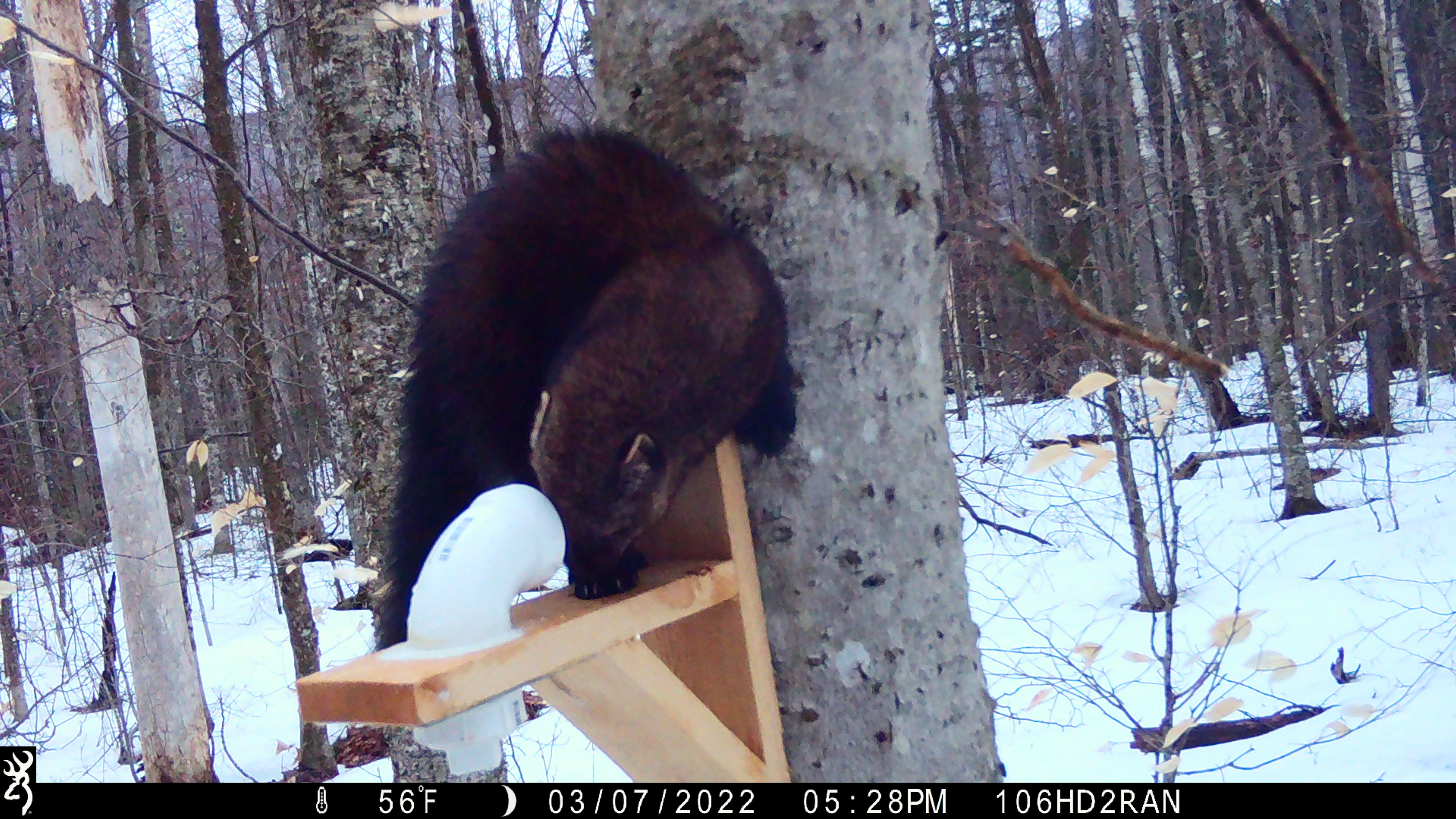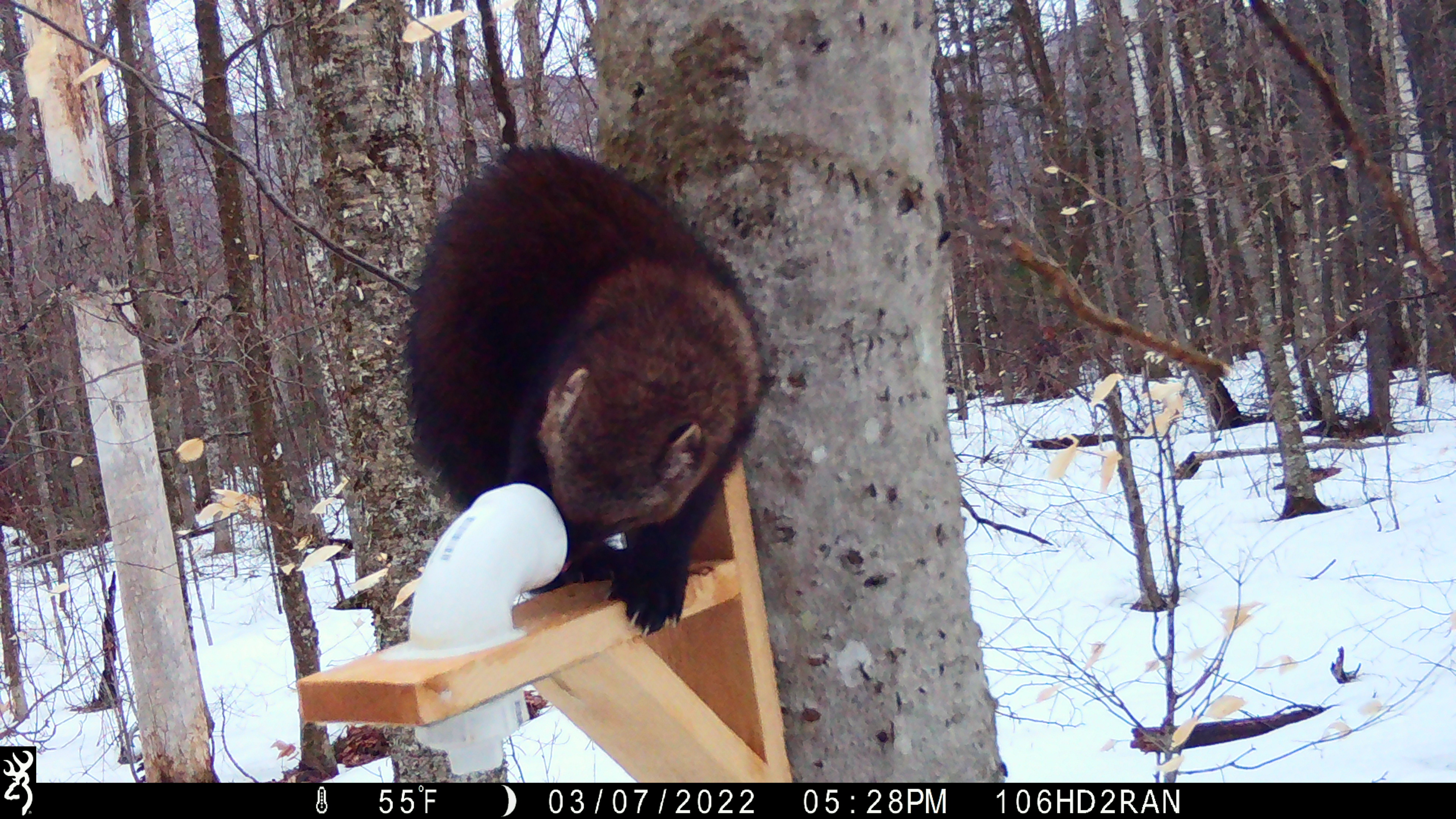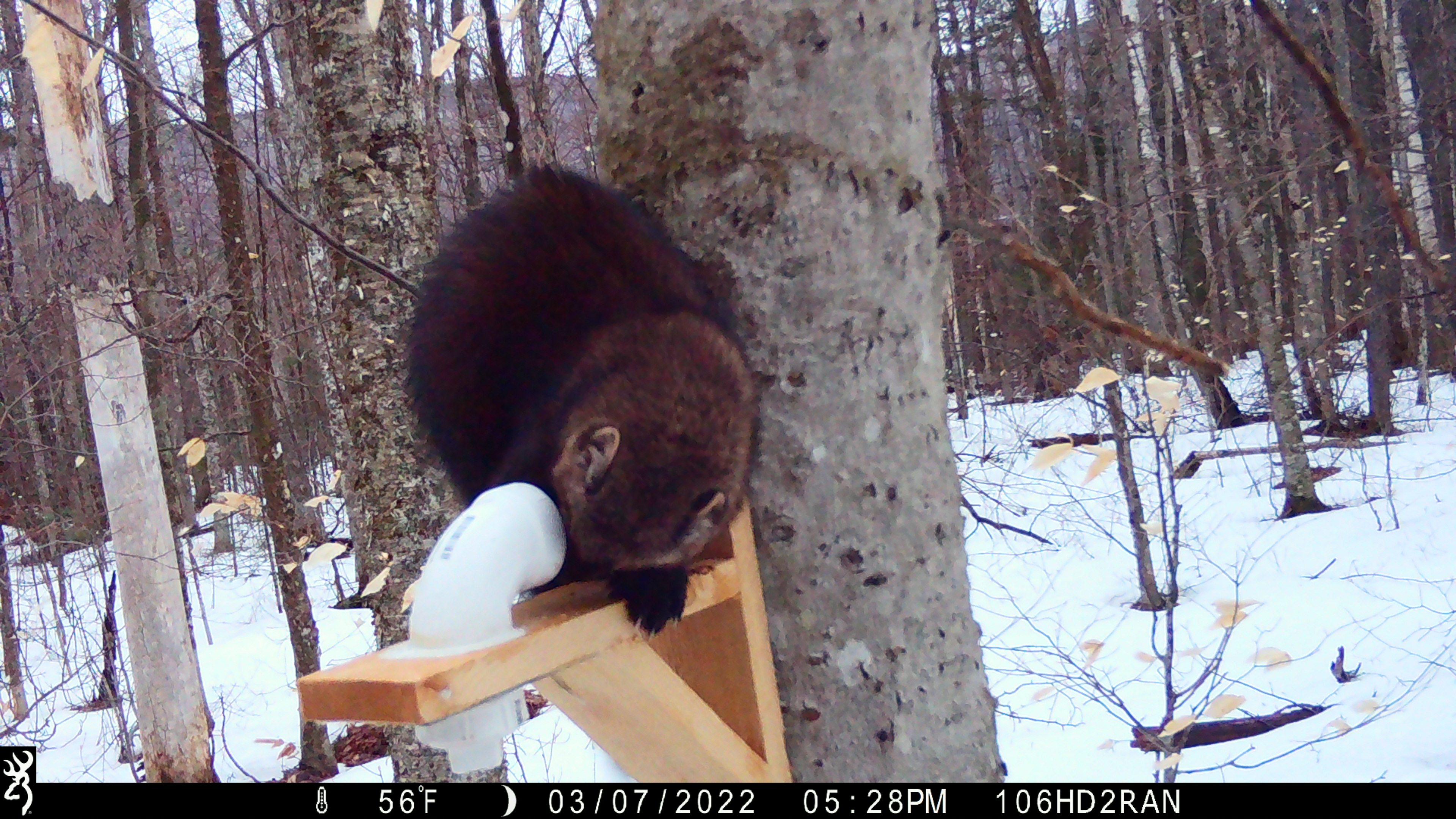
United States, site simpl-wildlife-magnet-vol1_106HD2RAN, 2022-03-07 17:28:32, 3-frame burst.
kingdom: Animalia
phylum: Chordata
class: Mammalia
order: Carnivora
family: Mustelidae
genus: Pekania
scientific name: Pekania pennanti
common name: fisher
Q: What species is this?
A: Fisher (Pekania pennanti).